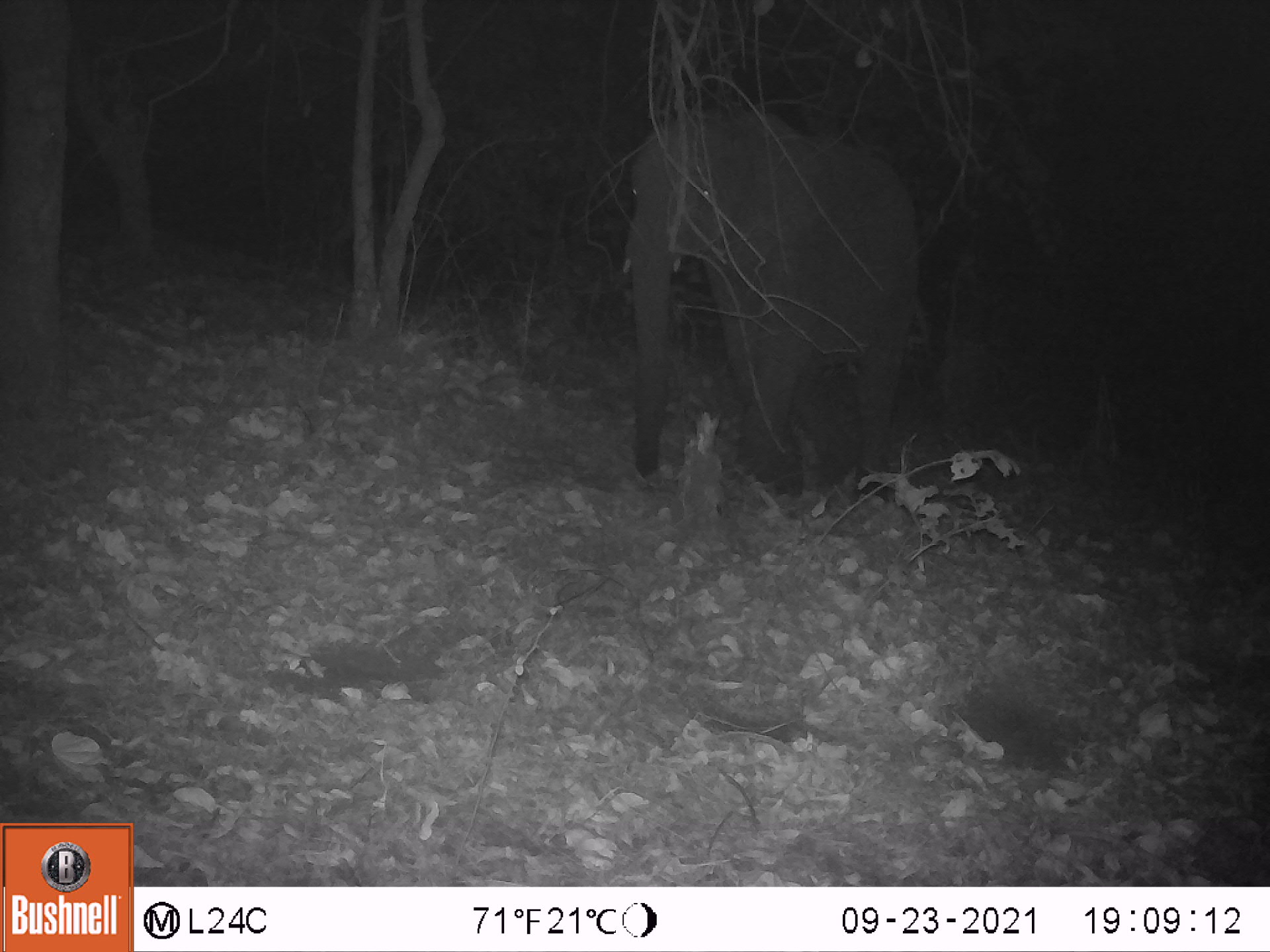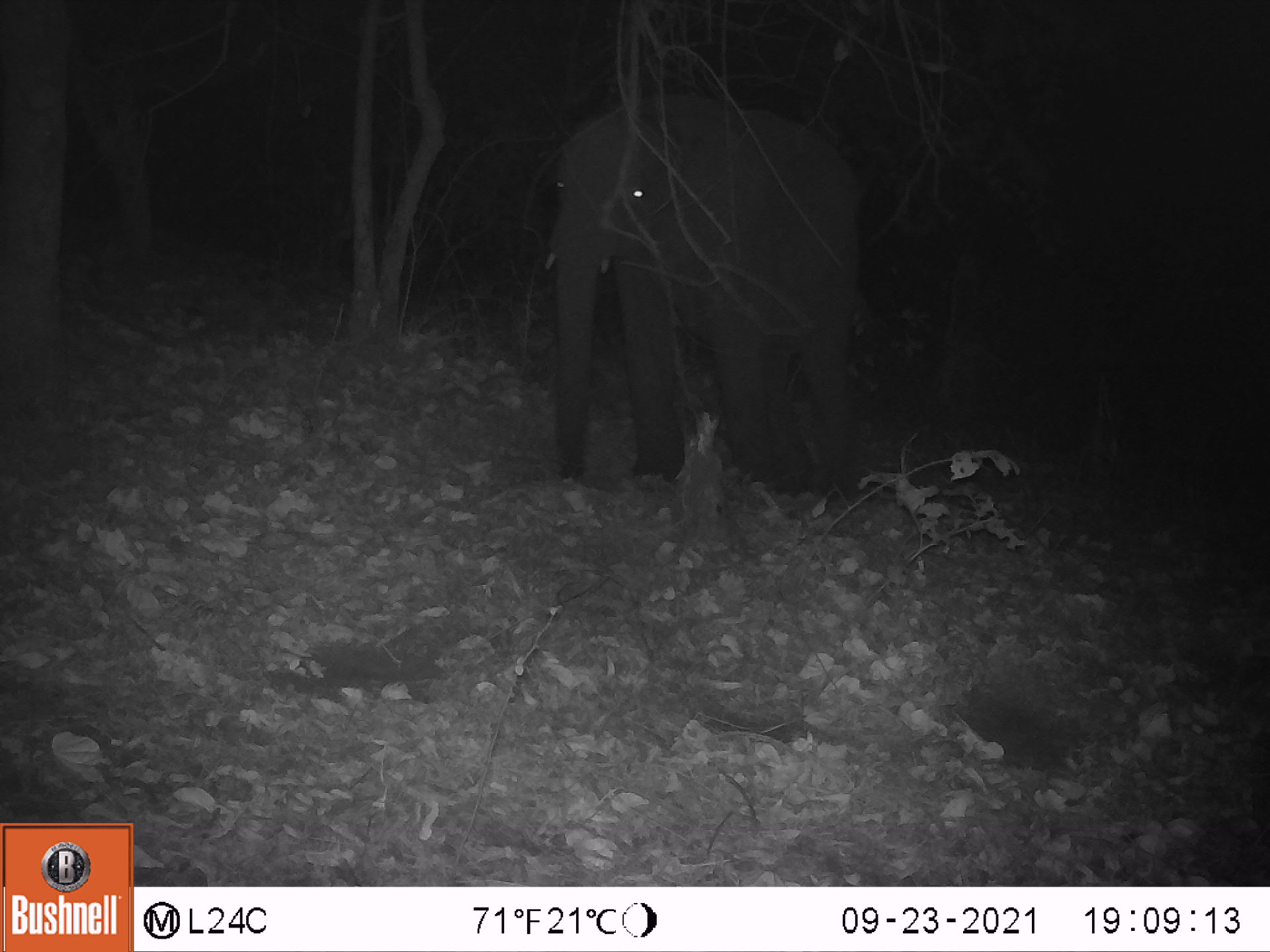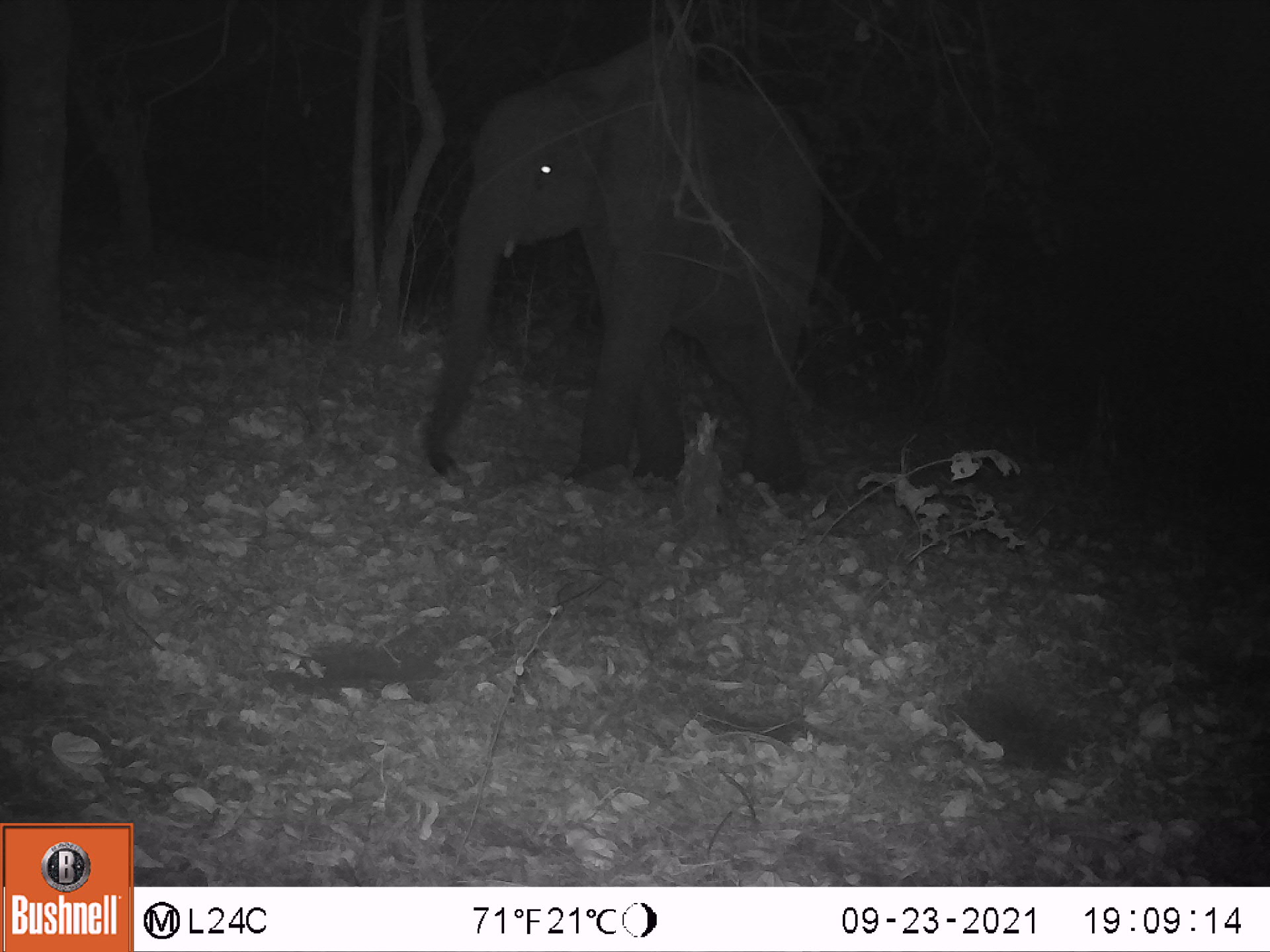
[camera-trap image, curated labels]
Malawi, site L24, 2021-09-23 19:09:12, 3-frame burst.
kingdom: Animalia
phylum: Chordata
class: Mammalia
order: Proboscidea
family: Elephantidae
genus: Loxodonta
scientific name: Loxodonta africana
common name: african savanna elephant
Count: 1.